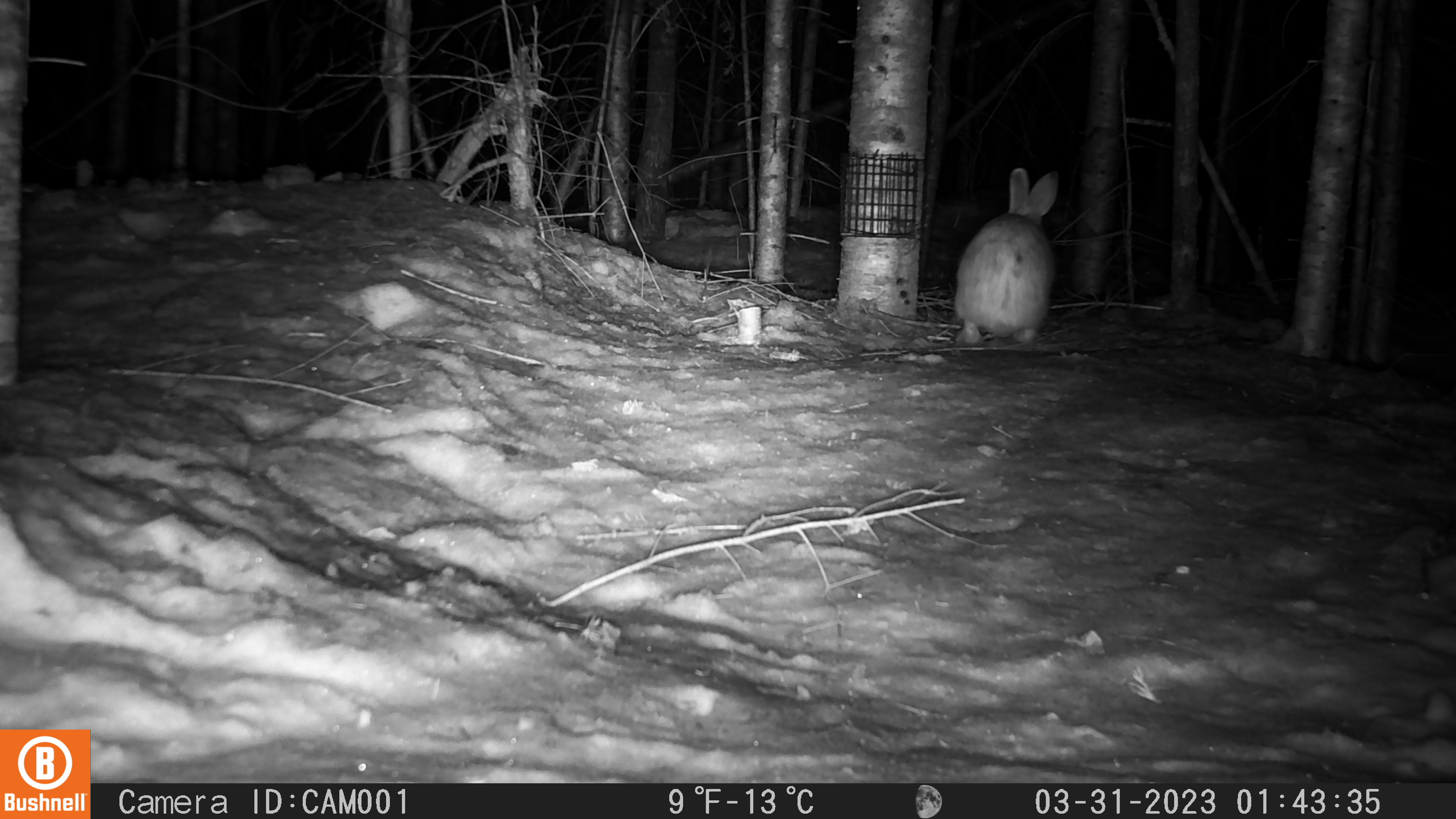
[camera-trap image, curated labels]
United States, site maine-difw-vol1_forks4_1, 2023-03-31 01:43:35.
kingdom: Animalia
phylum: Chordata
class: Mammalia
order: Lagomorpha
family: Leporidae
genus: Lepus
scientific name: Lepus americanus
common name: snowshoe hare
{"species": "snowshoe hare (Lepus americanus)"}